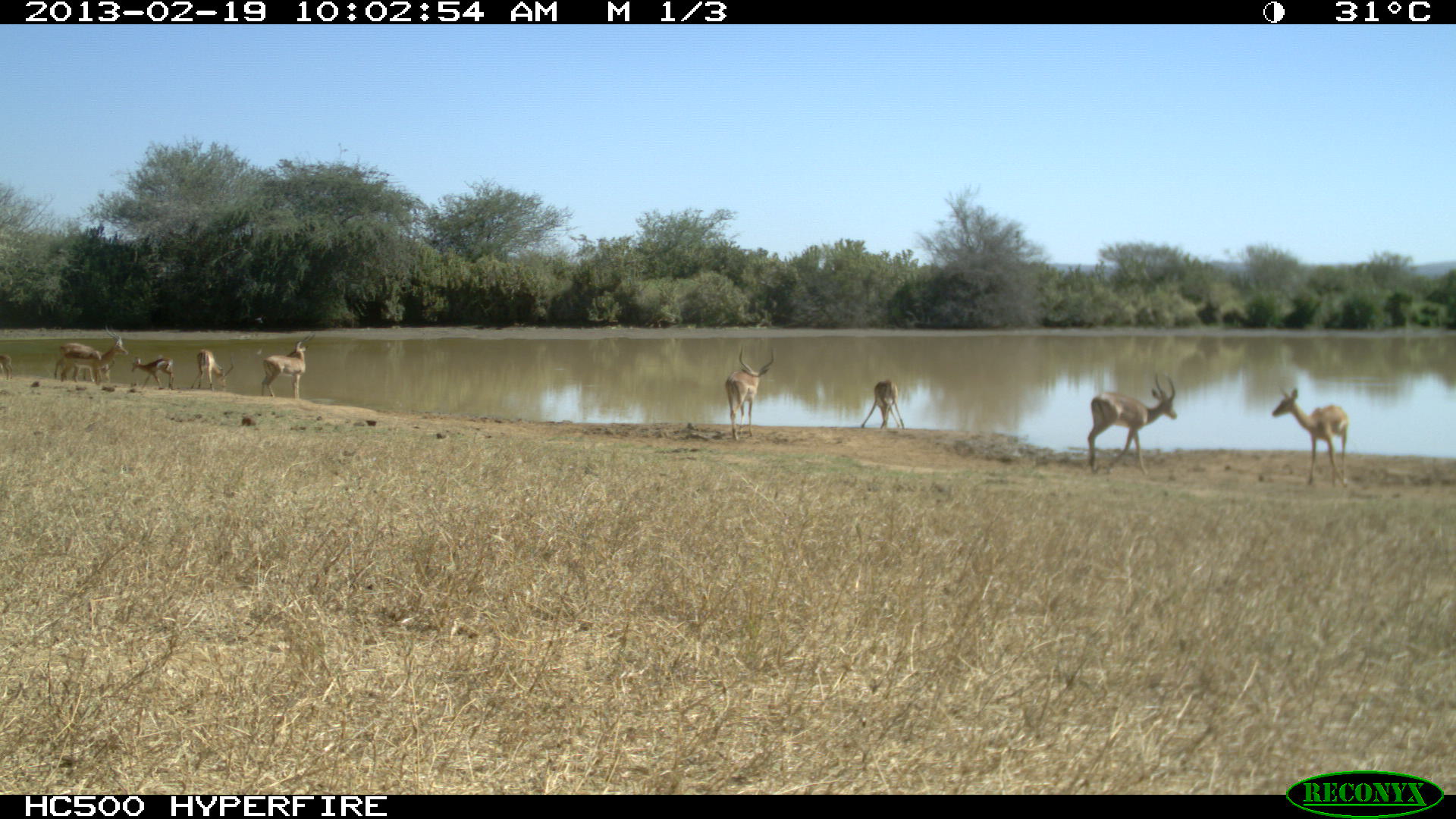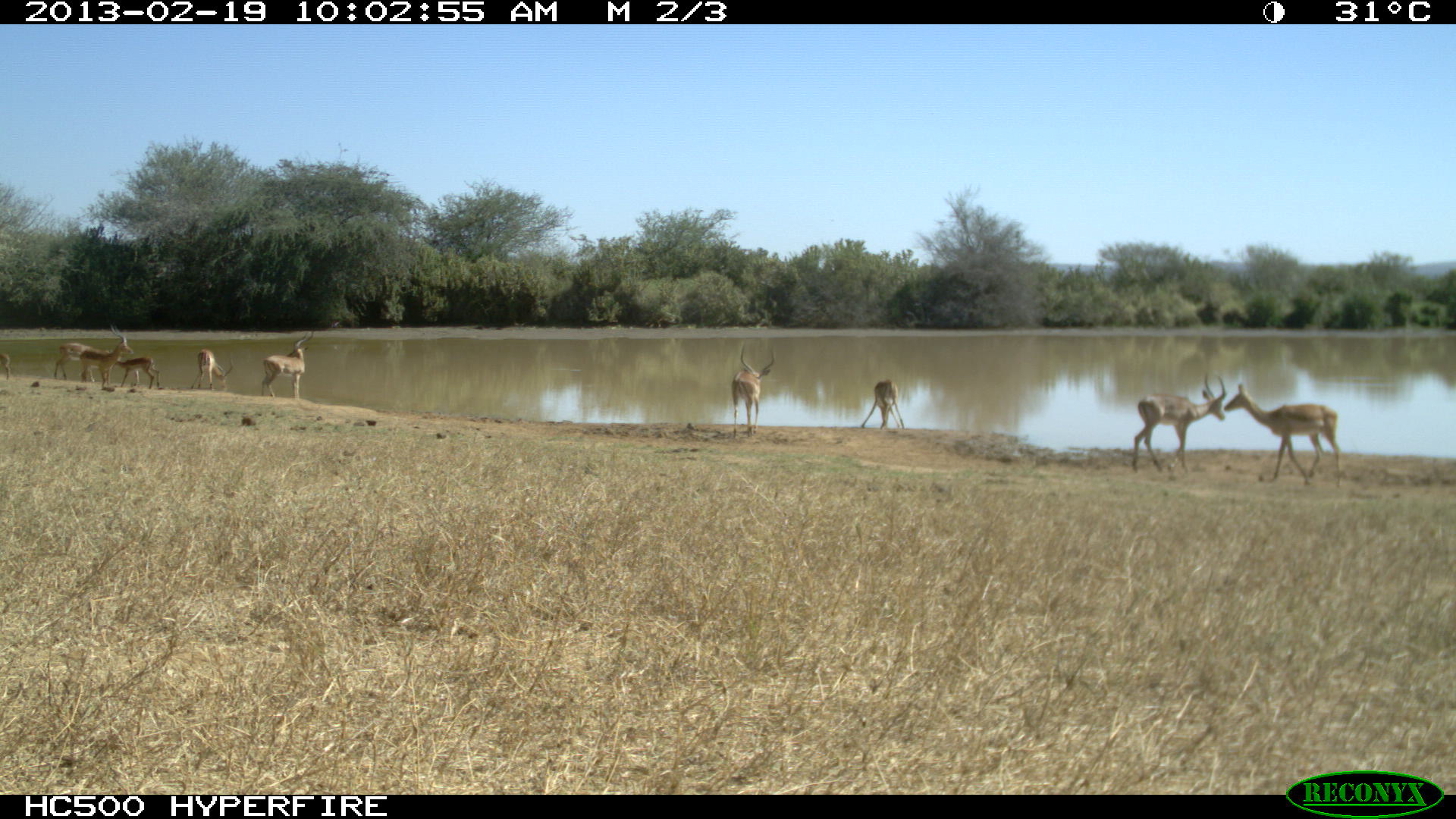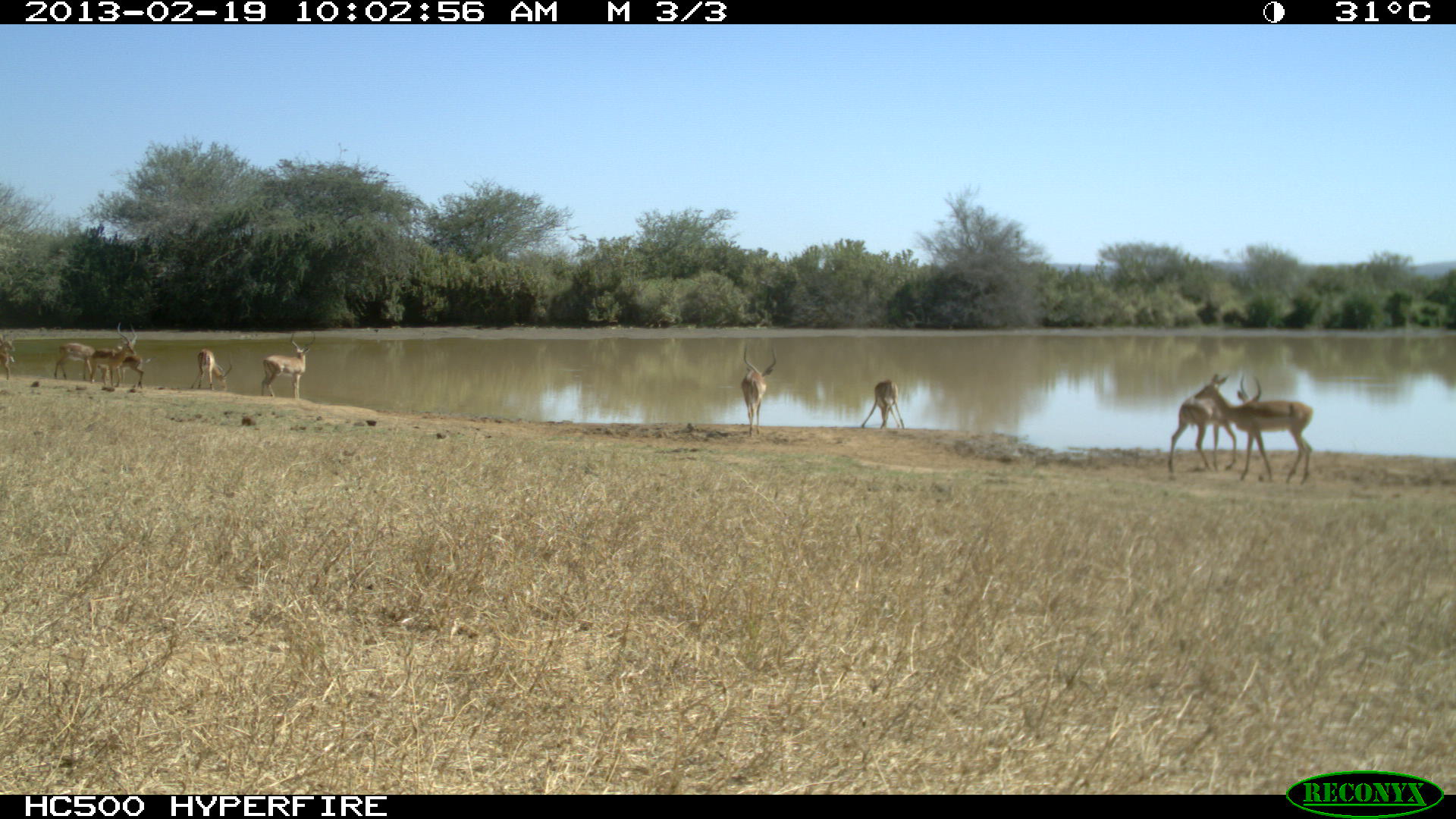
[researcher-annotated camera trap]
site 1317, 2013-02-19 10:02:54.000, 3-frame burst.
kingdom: Animalia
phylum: Chordata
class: Mammalia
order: Artiodactyla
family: Bovidae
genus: Aepyceros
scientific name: Aepyceros melampus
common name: impala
Aepyceros melampus (impala), count 9.